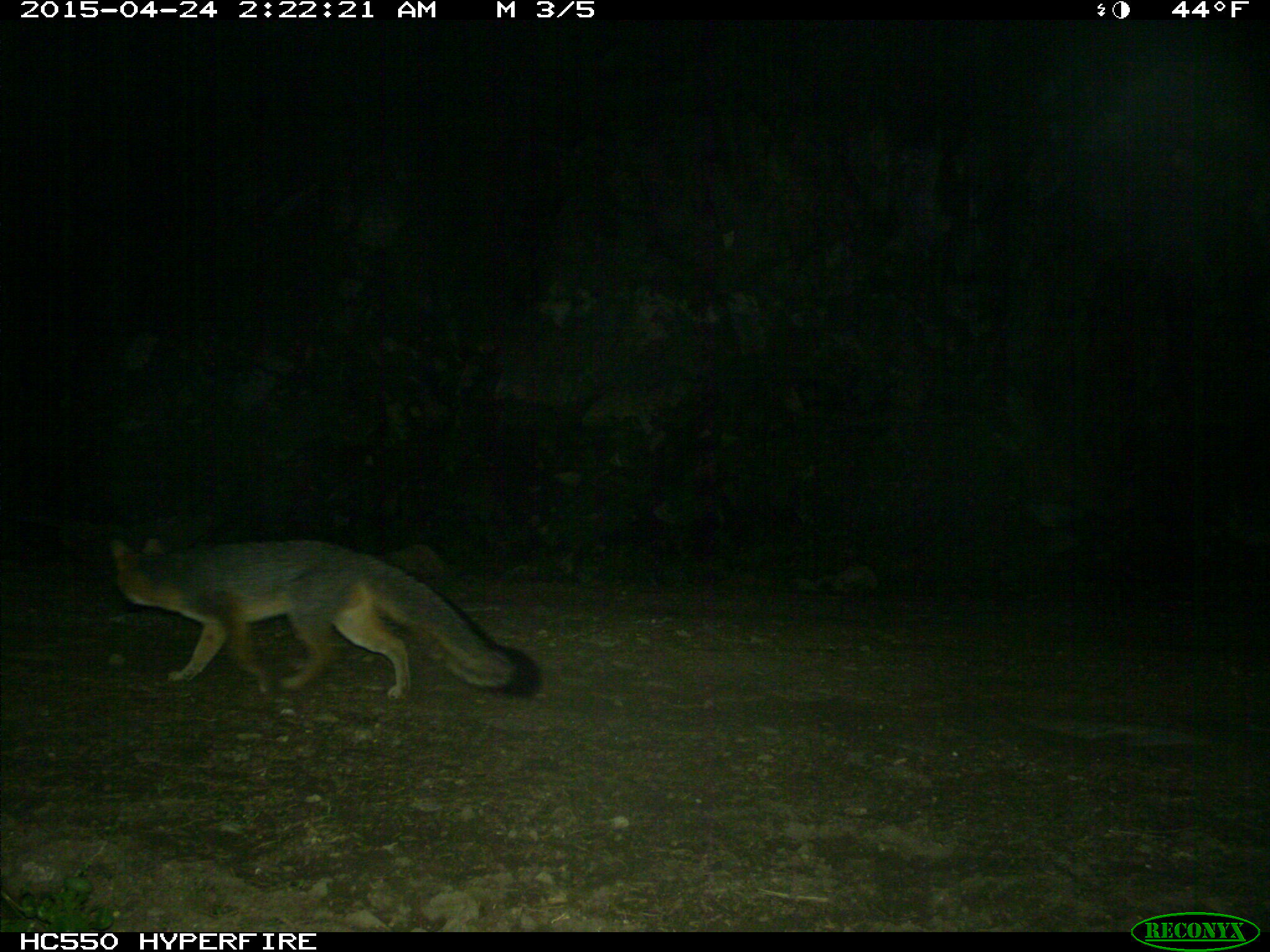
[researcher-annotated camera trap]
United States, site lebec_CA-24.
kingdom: Animalia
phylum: Chordata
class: Mammalia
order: Carnivora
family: Canidae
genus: Urocyon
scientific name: Urocyon cinereoargenteus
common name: gray fox